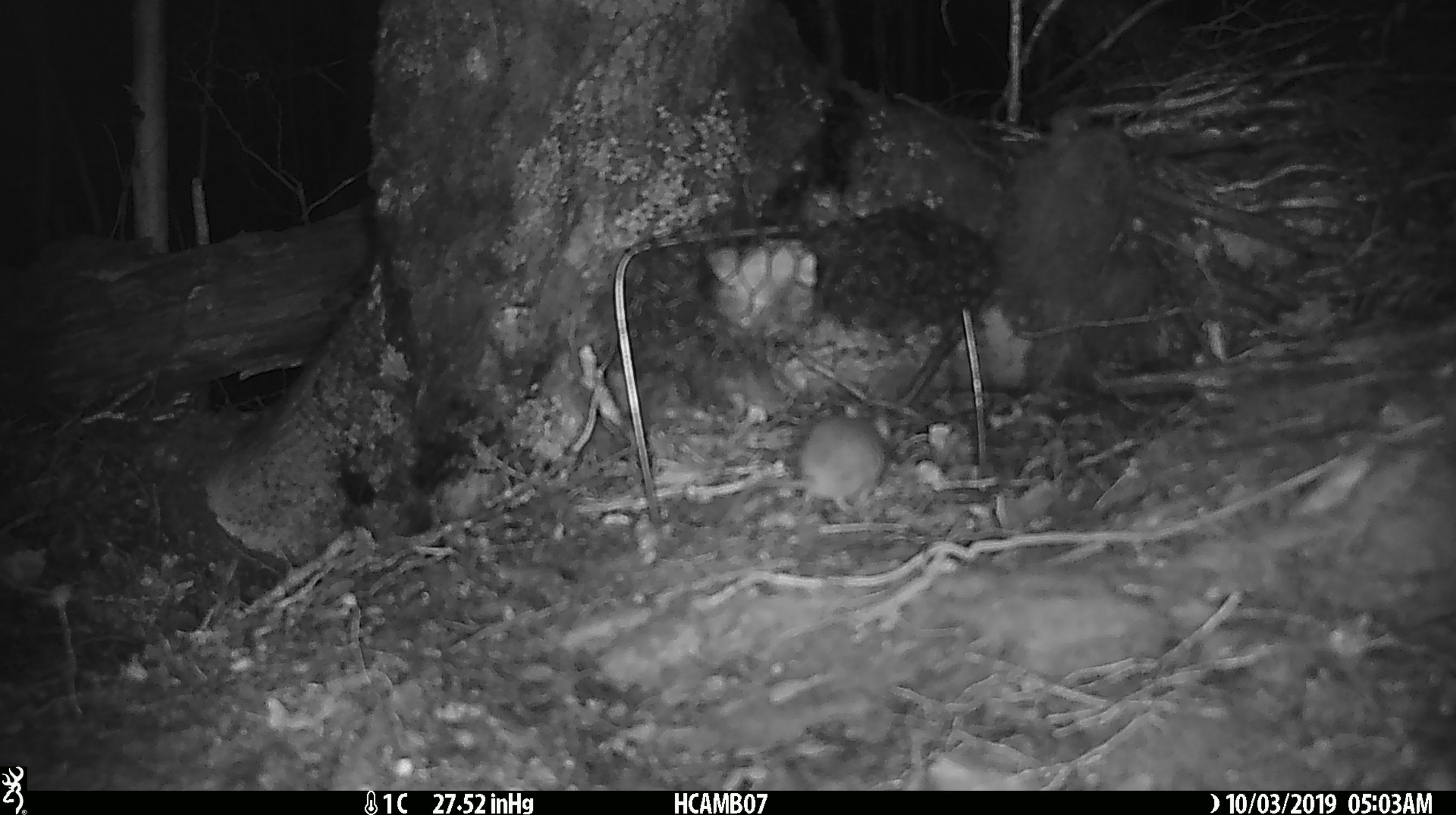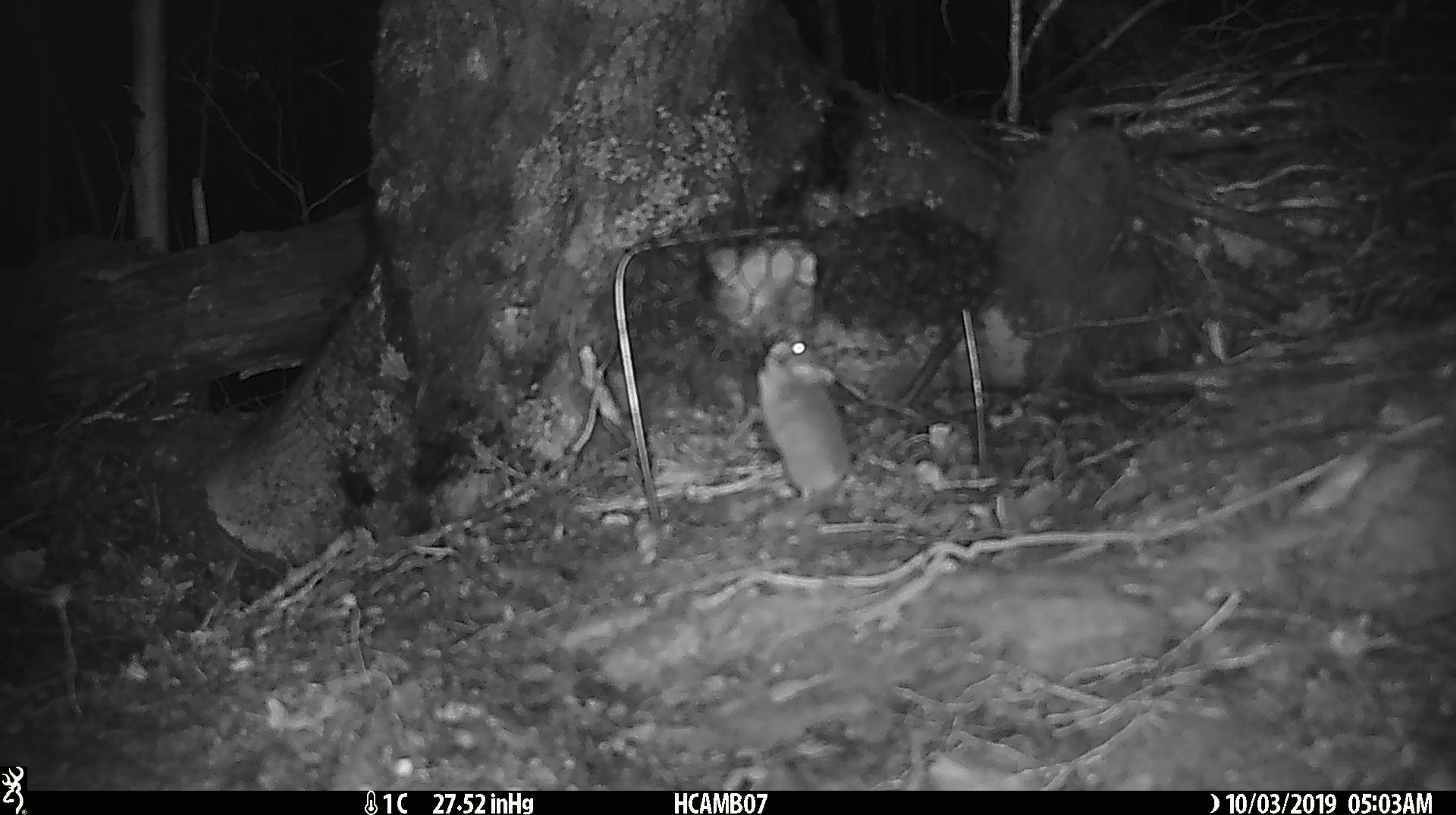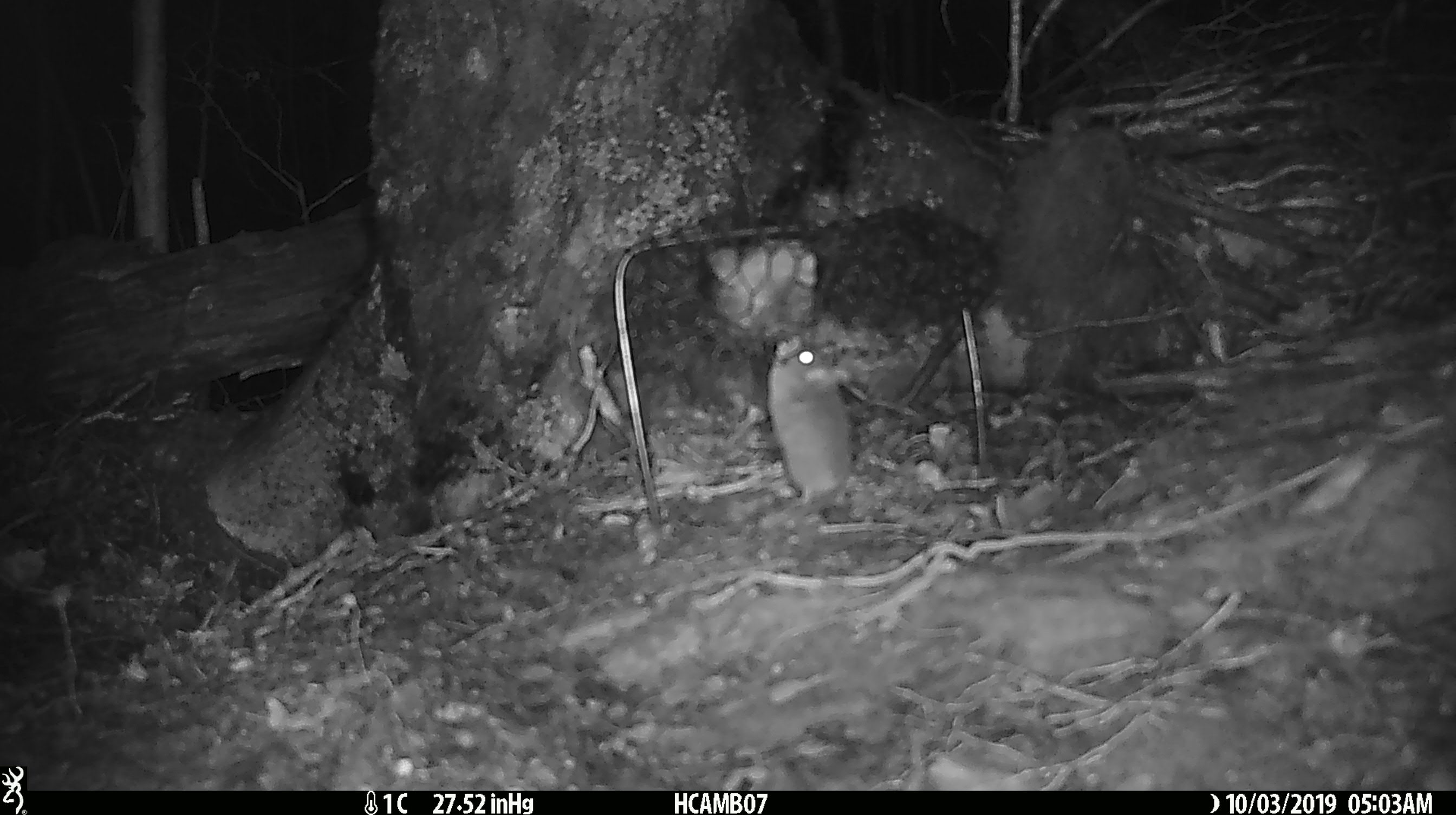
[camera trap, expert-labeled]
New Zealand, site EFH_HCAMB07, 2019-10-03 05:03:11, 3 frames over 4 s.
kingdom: Animalia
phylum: Chordata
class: Mammalia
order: Rodentia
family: Muridae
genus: Mus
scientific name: Mus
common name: mouse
Mouse (Mus).